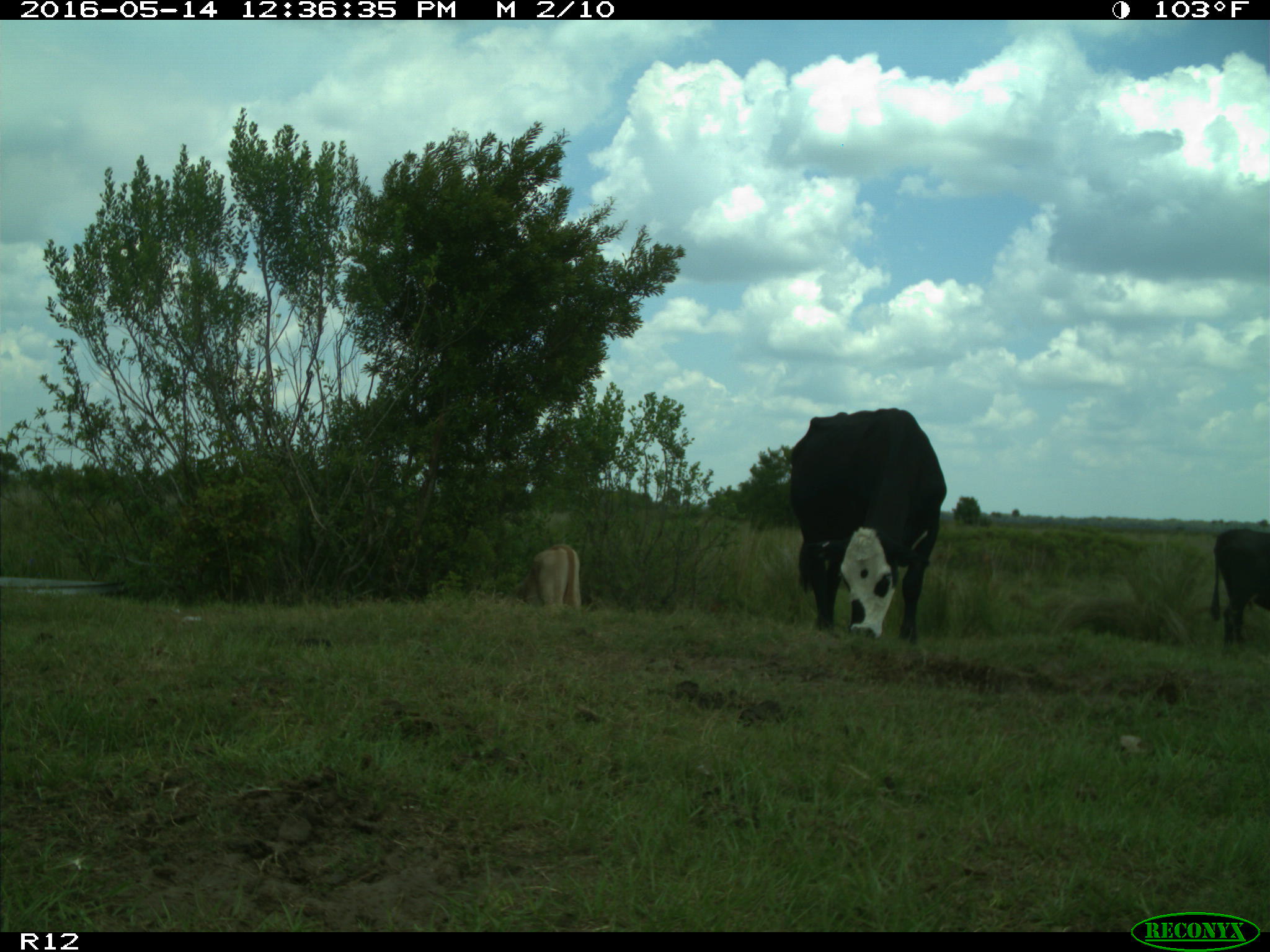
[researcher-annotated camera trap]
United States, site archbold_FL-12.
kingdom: Animalia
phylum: Chordata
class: Mammalia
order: Artiodactyla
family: Bovidae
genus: Bos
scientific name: Bos taurus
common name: domestic cow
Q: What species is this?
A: Bos taurus (domestic cow).